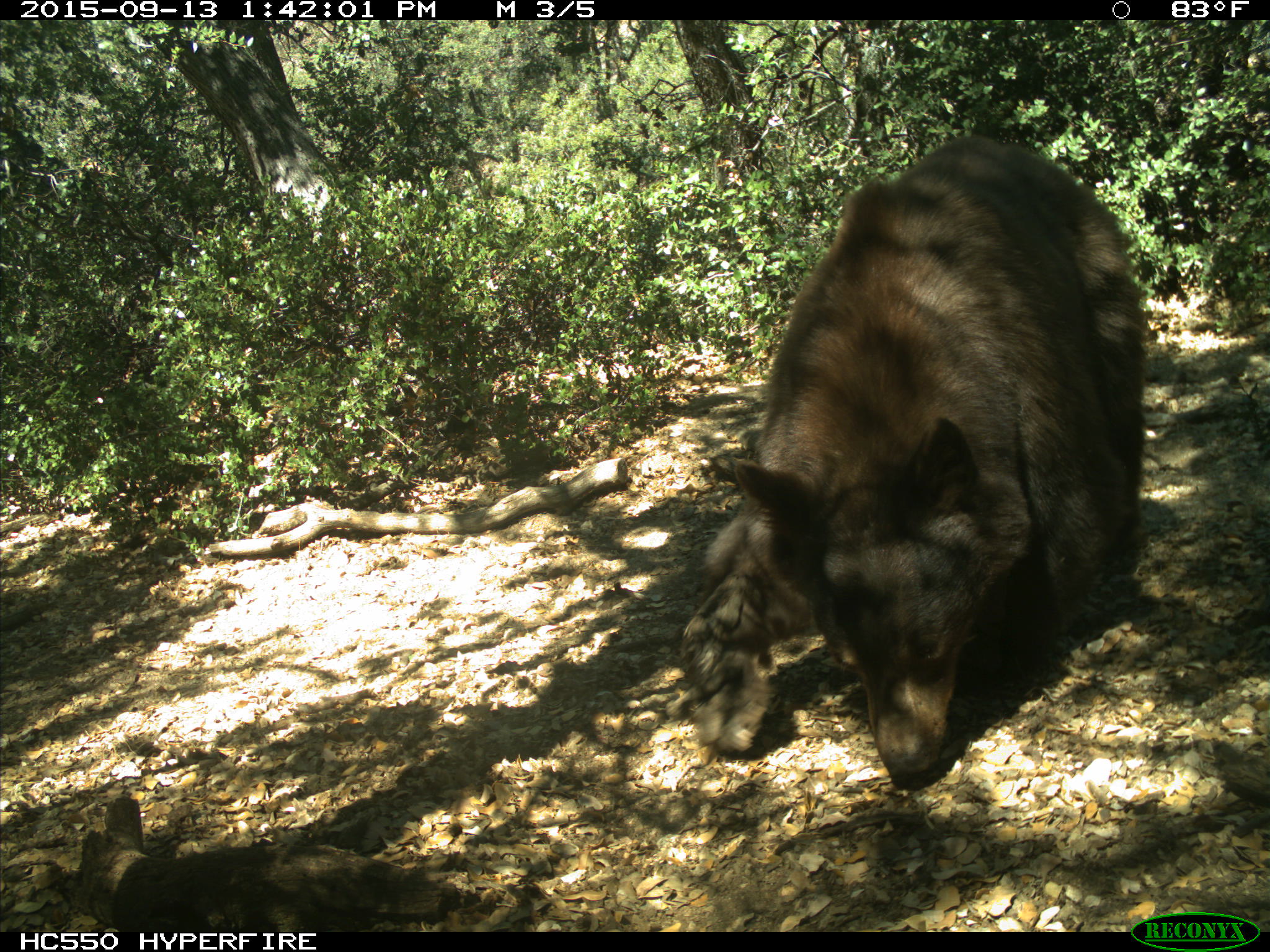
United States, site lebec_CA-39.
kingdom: Animalia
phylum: Chordata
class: Mammalia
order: Carnivora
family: Ursidae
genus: Ursus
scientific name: Ursus americanus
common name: american black bear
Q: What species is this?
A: Ursus americanus (american black bear).